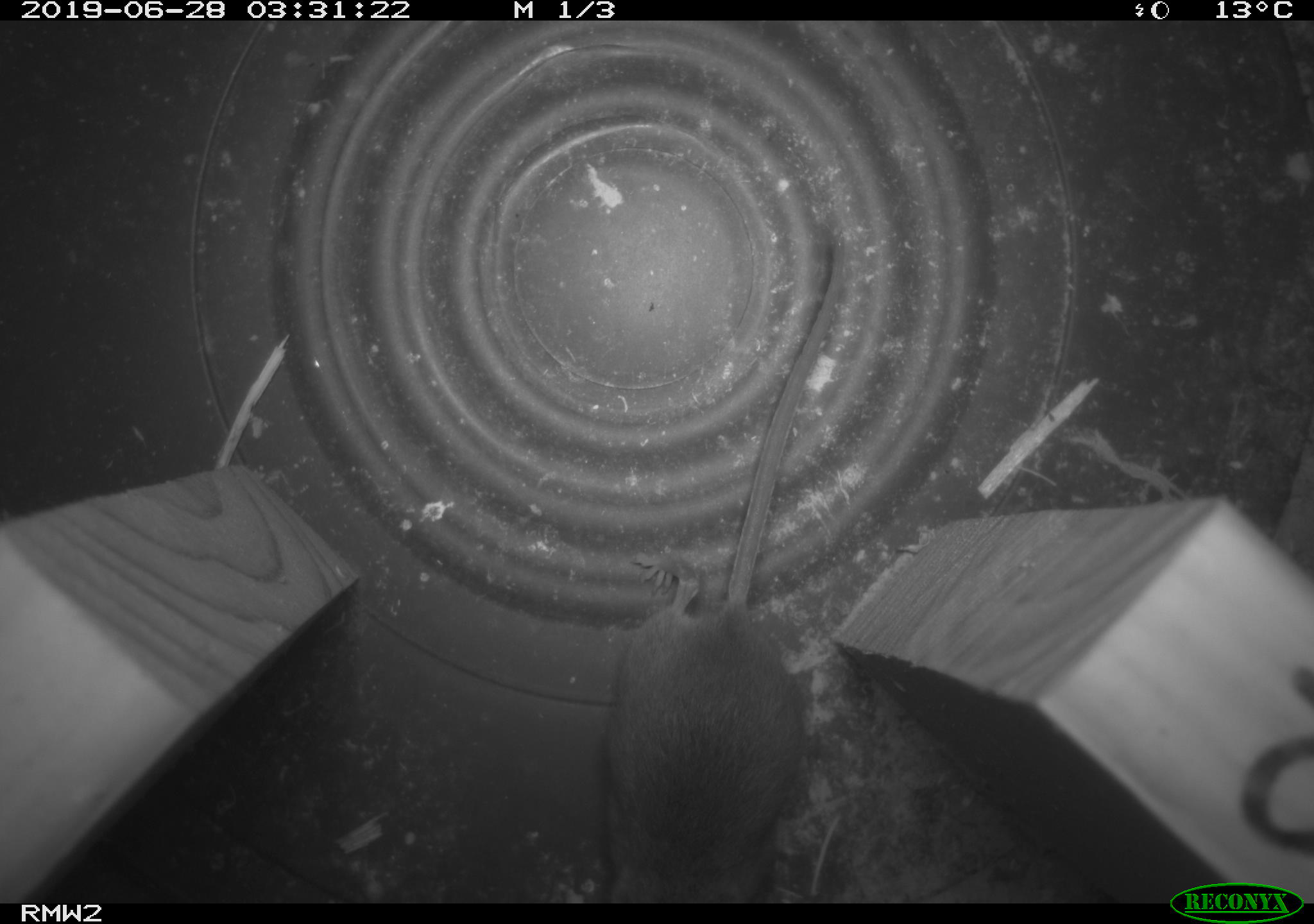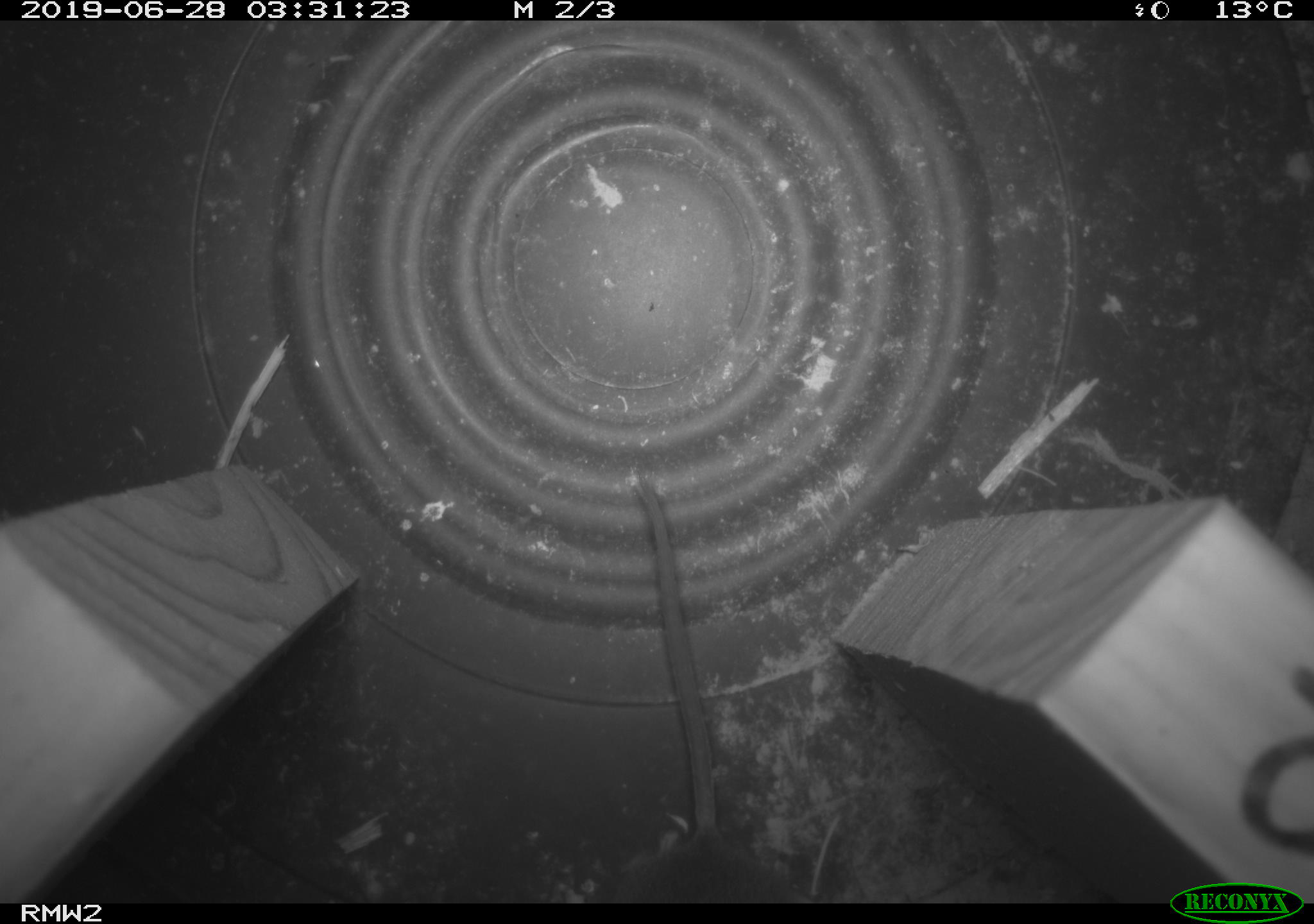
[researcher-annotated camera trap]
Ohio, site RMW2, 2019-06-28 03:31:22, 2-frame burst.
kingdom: Animalia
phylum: Chordata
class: Mammalia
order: Rodentia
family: Cricetidae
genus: Peromyscus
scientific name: Peromyscus leucopus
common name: white-footed mouse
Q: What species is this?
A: White-footed mouse (Peromyscus leucopus).